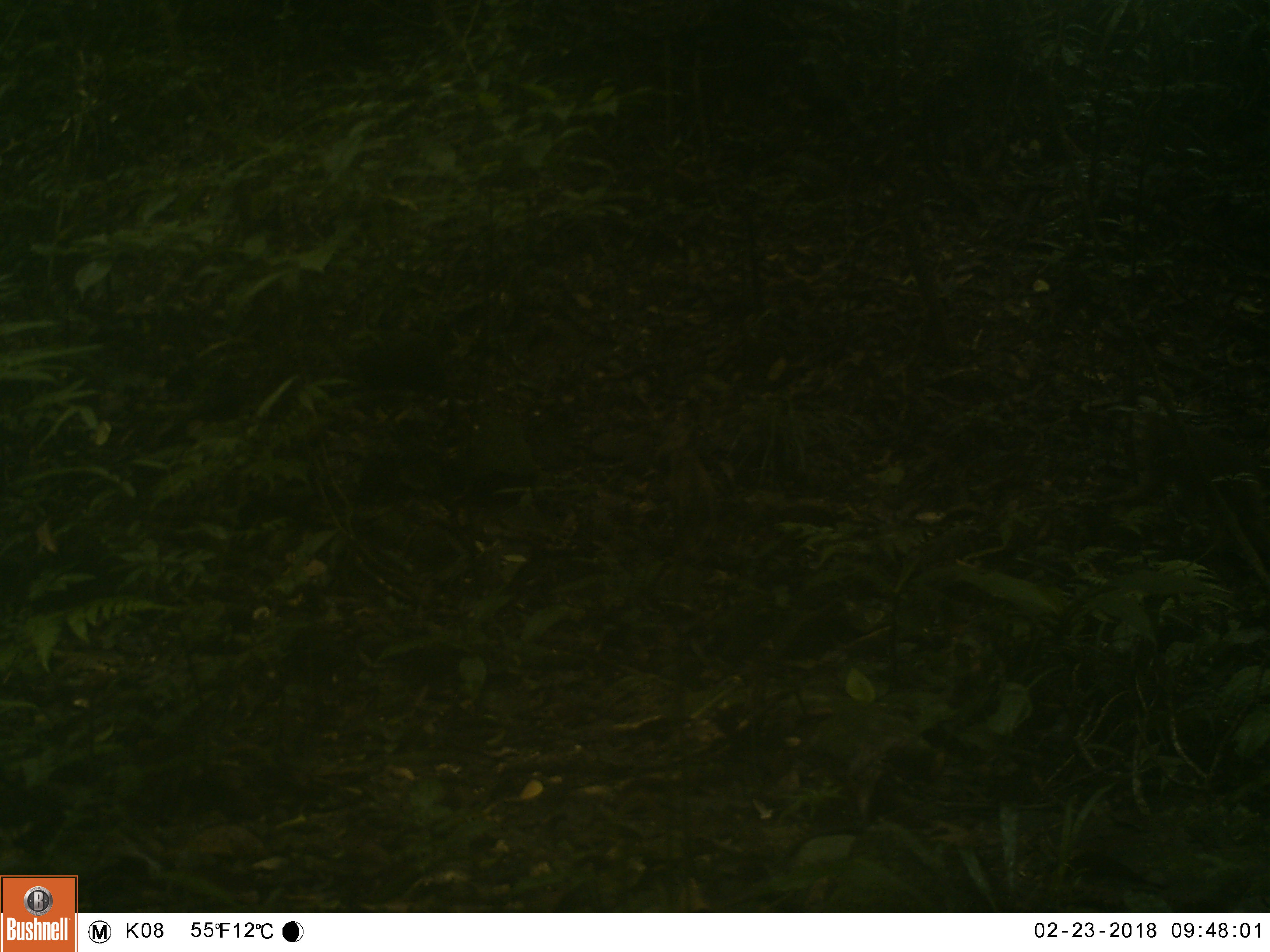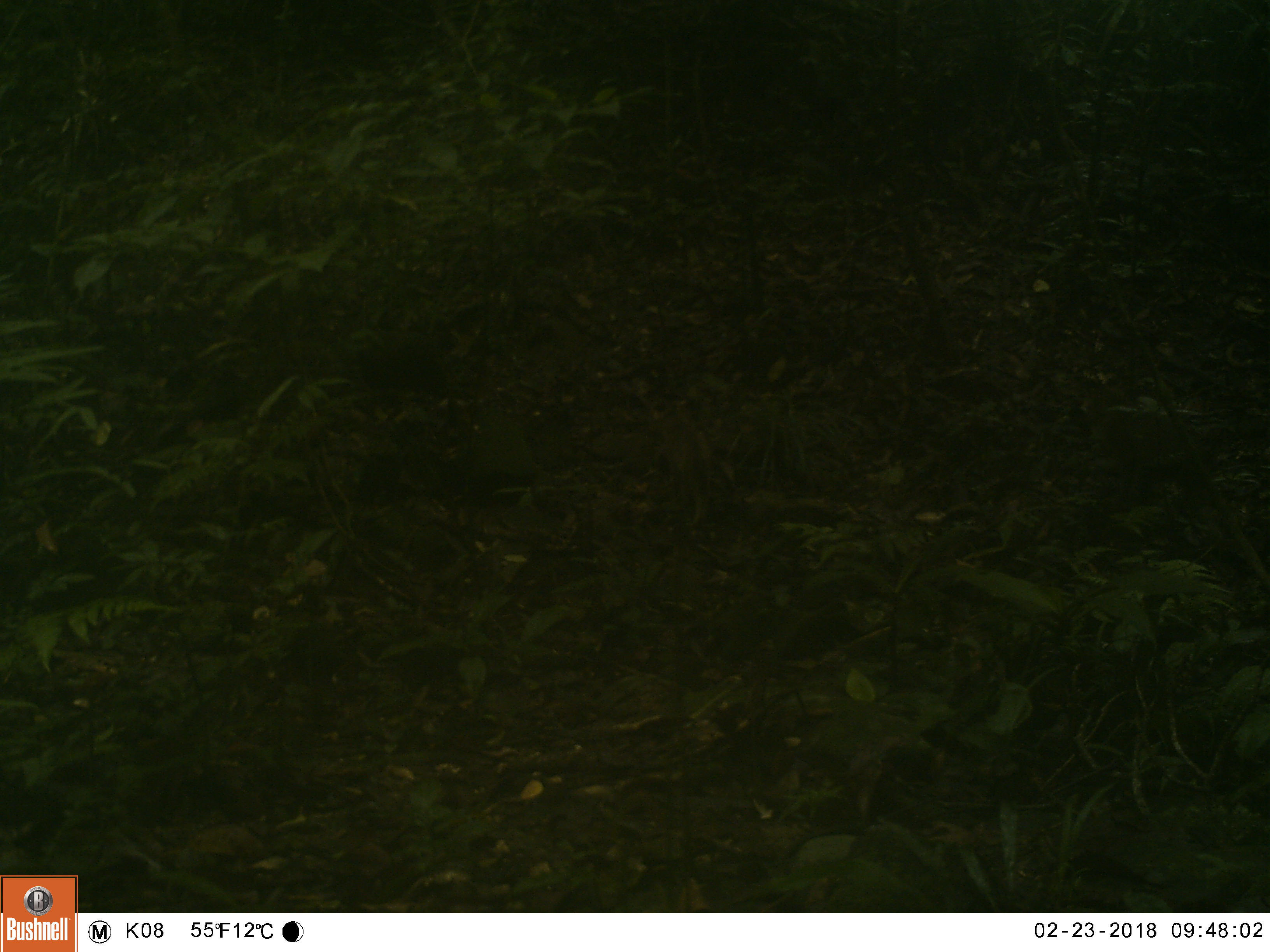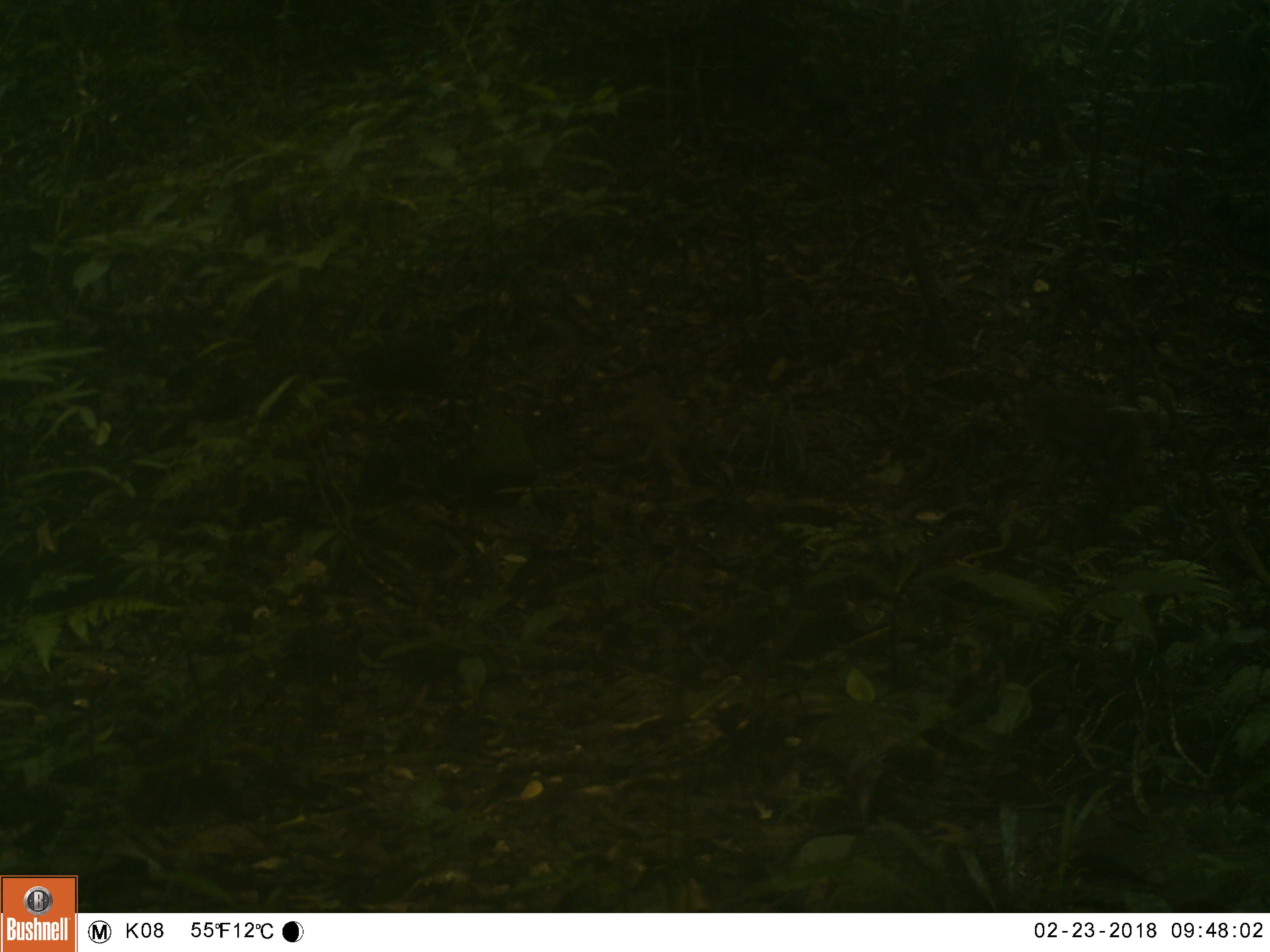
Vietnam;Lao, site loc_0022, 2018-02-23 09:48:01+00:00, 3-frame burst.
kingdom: Animalia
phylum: Chordata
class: Mammalia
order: Primates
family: Cercopithecidae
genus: Macaca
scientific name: Macaca nemestrina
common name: pig-tailed macaque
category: pig tailed macaque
Pig tailed macaque (pig-tailed macaque) (Macaca nemestrina). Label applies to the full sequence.